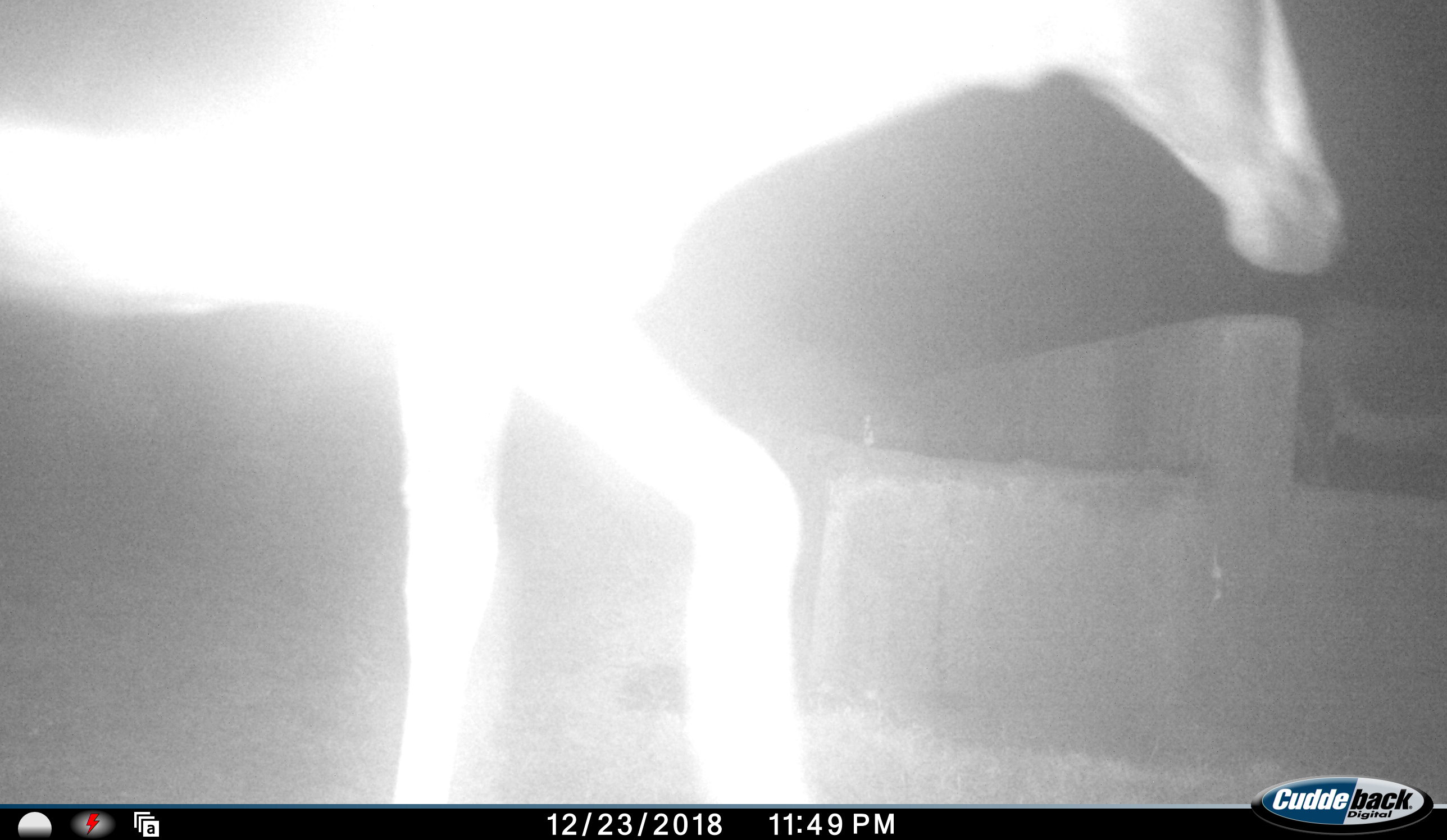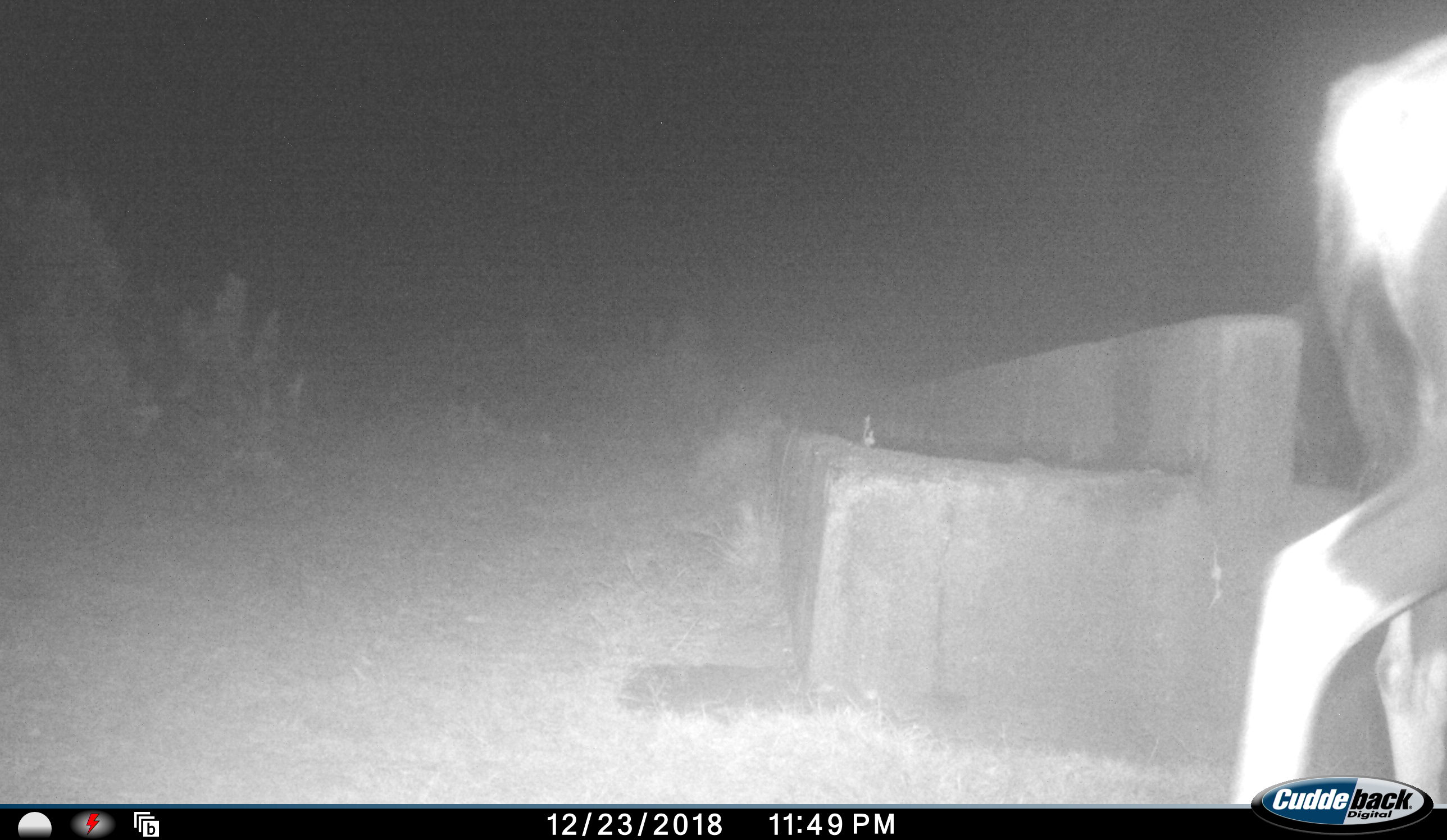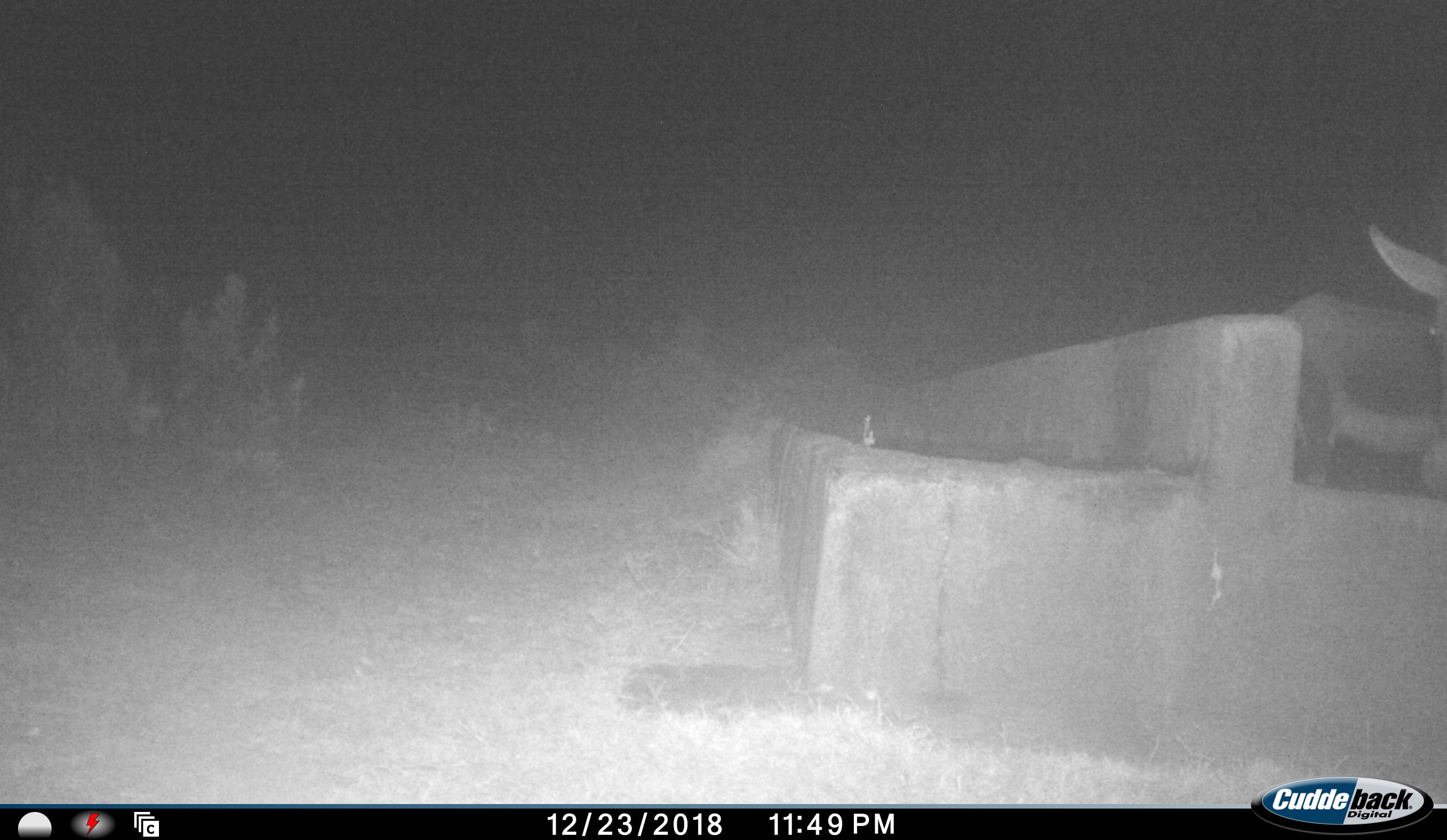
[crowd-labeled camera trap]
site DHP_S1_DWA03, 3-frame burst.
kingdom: Animalia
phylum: Chordata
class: Mammalia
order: Artiodactyla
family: Bovidae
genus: Damaliscus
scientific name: Damaliscus pygargus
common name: bontebok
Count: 2.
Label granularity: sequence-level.